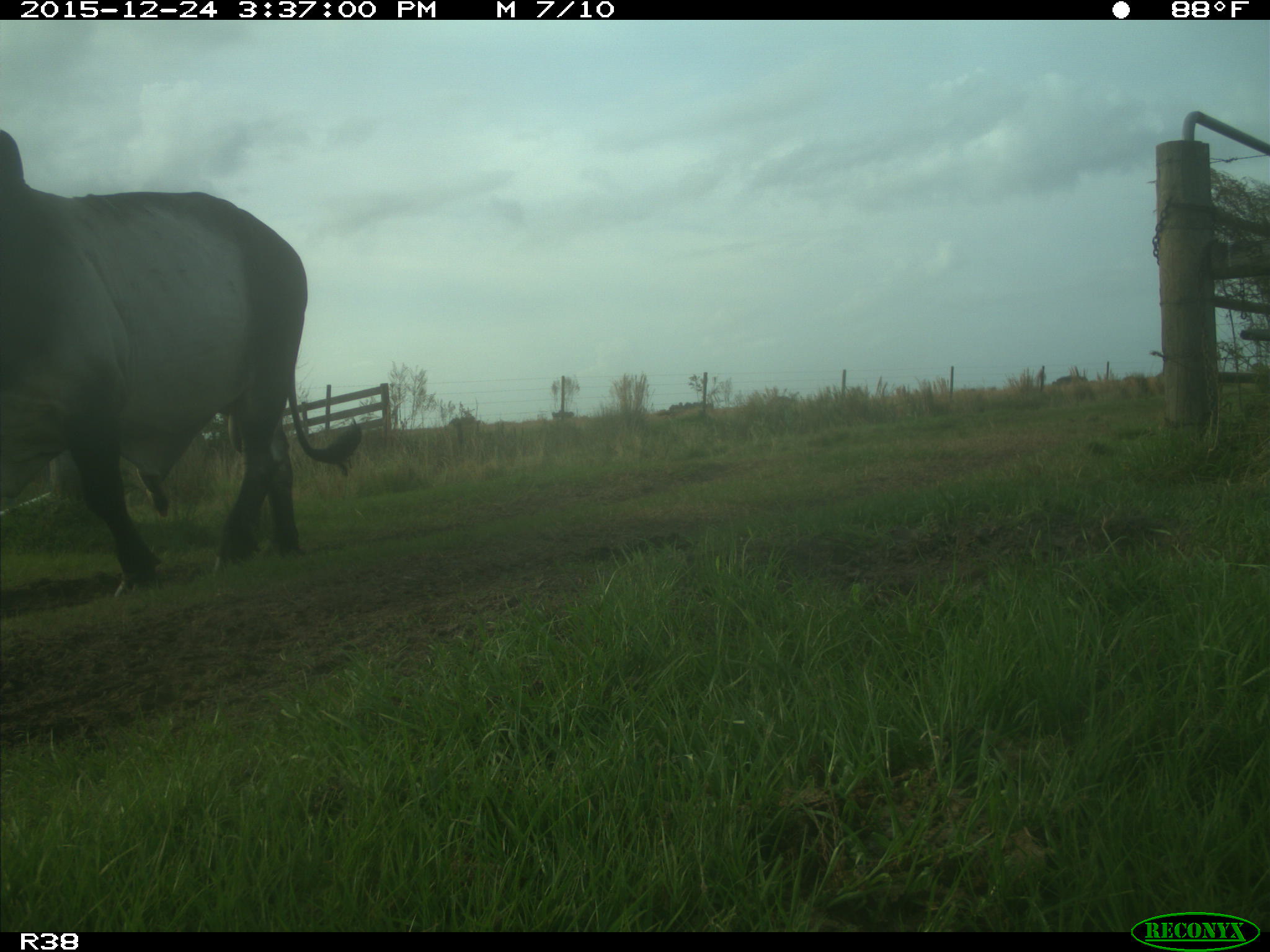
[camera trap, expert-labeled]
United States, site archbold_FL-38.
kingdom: Animalia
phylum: Chordata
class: Mammalia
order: Artiodactyla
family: Bovidae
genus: Bos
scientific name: Bos taurus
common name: domestic cow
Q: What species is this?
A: Bos taurus (domestic cow).